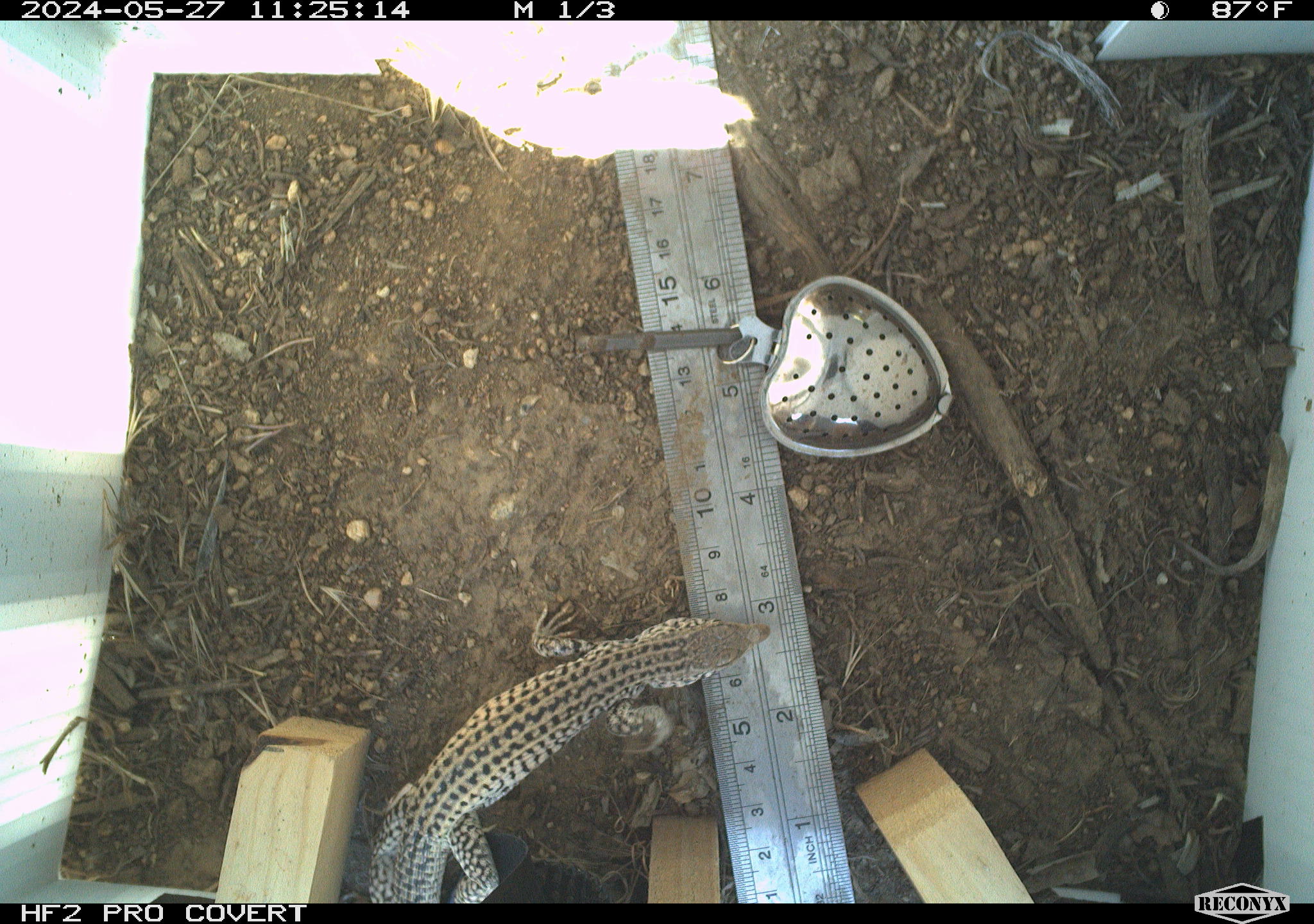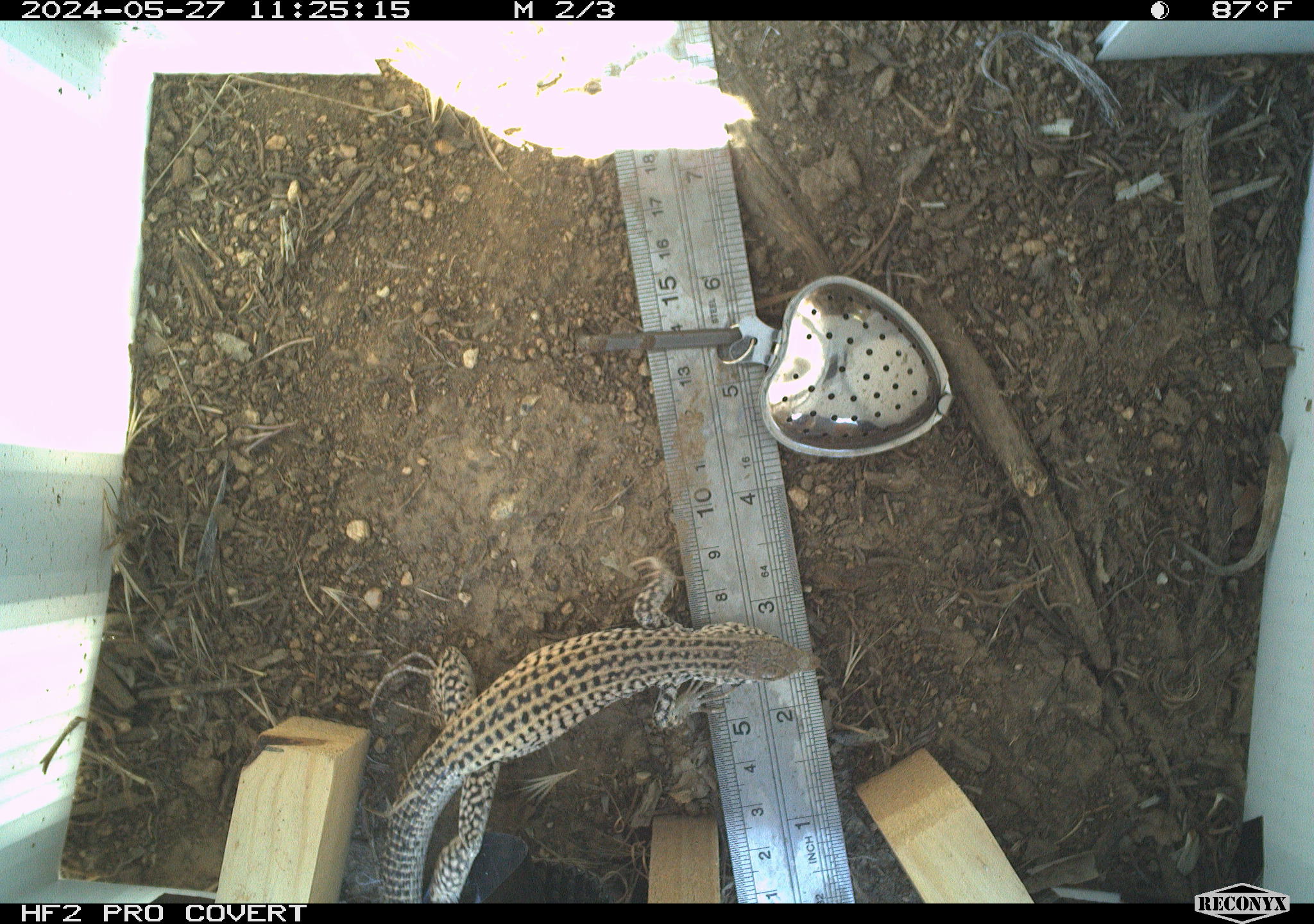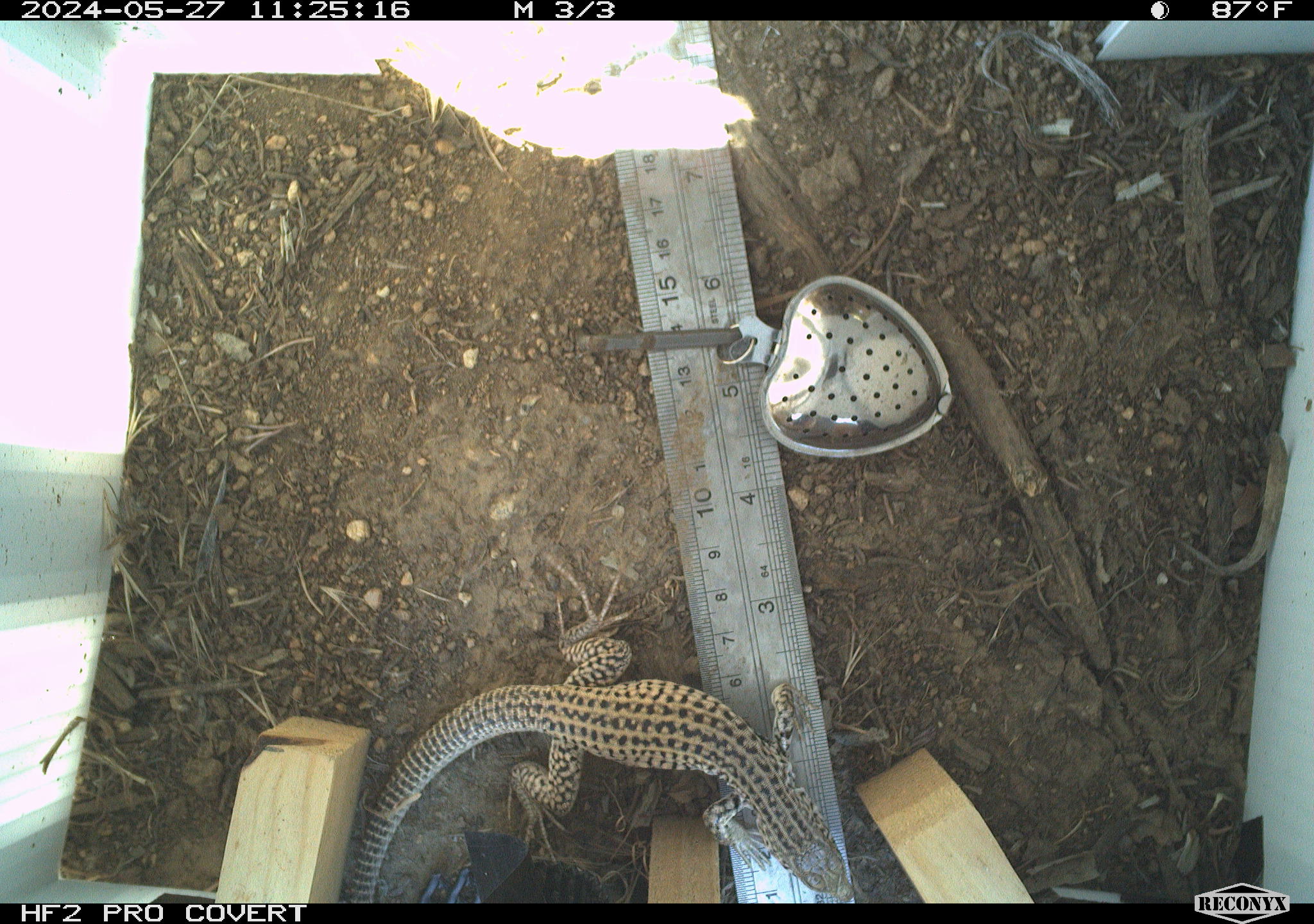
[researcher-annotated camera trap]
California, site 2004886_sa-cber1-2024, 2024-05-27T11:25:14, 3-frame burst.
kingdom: Animalia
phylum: Chordata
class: Reptilia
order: Squamata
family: Teiidae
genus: Aspidoscelis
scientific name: Aspidoscelis tigris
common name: western whiptail